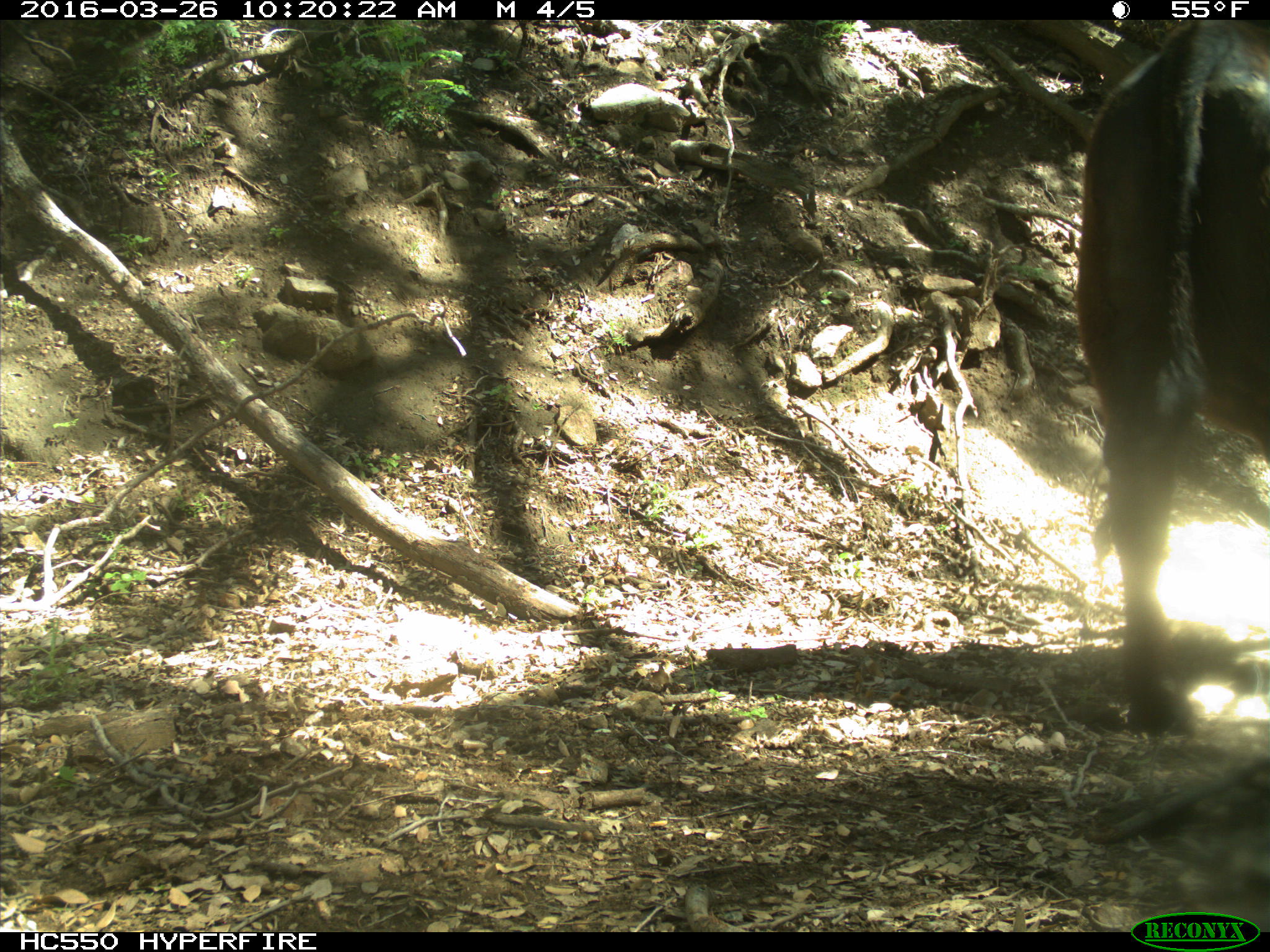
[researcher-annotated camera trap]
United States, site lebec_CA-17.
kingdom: Animalia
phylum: Chordata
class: Mammalia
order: Artiodactyla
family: Bovidae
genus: Bos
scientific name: Bos taurus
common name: domestic cow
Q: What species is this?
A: Bos taurus (domestic cow).